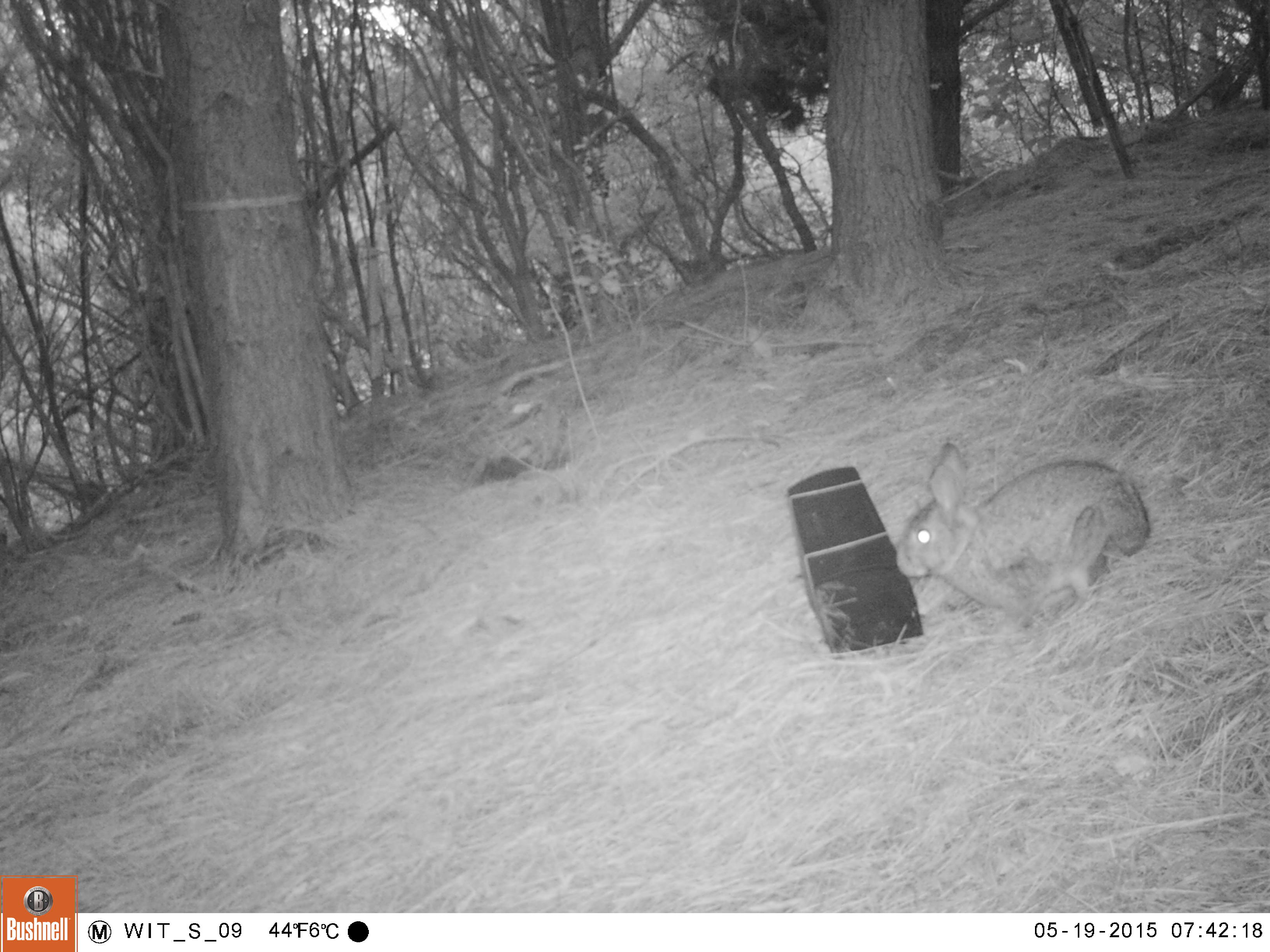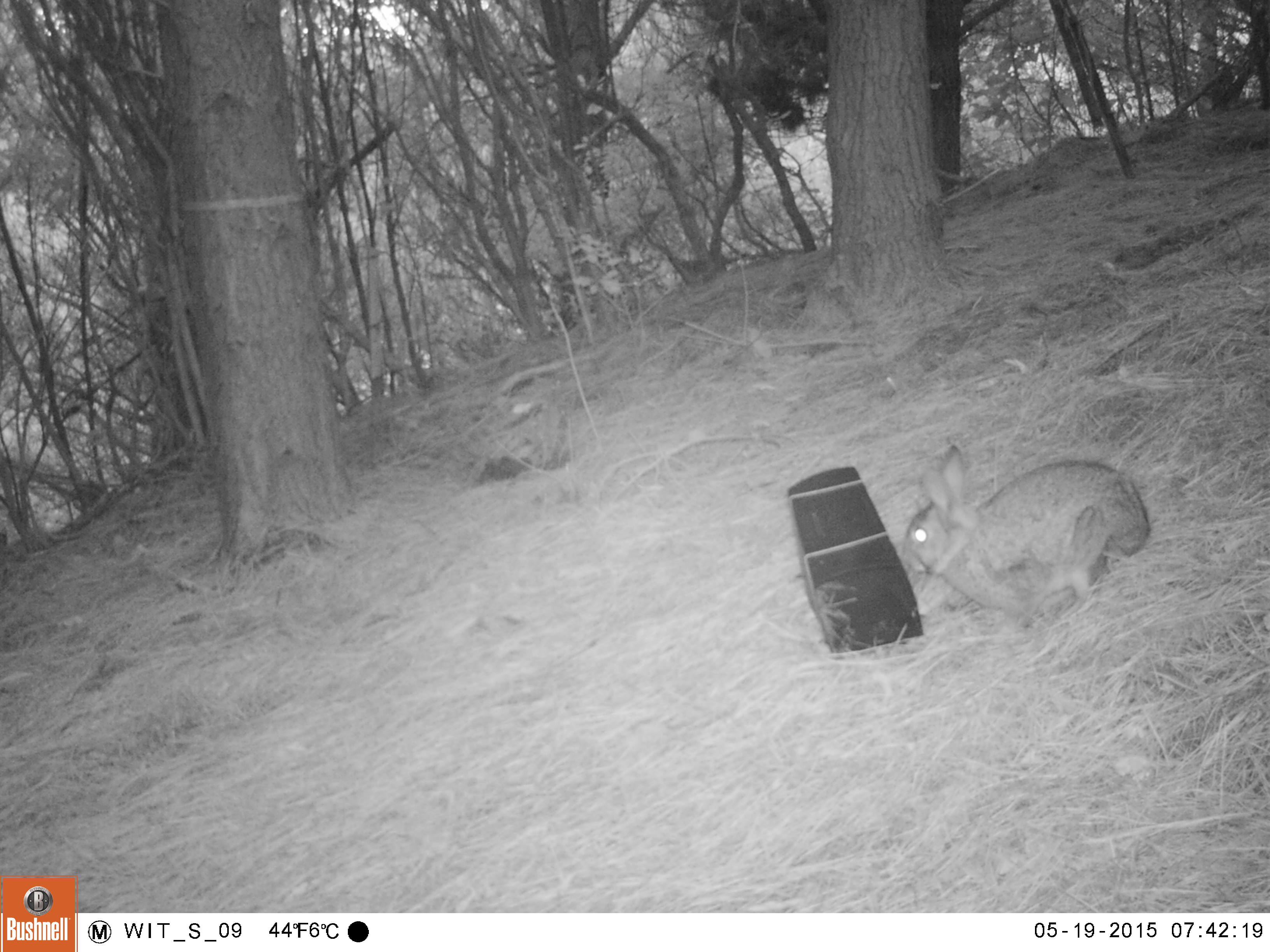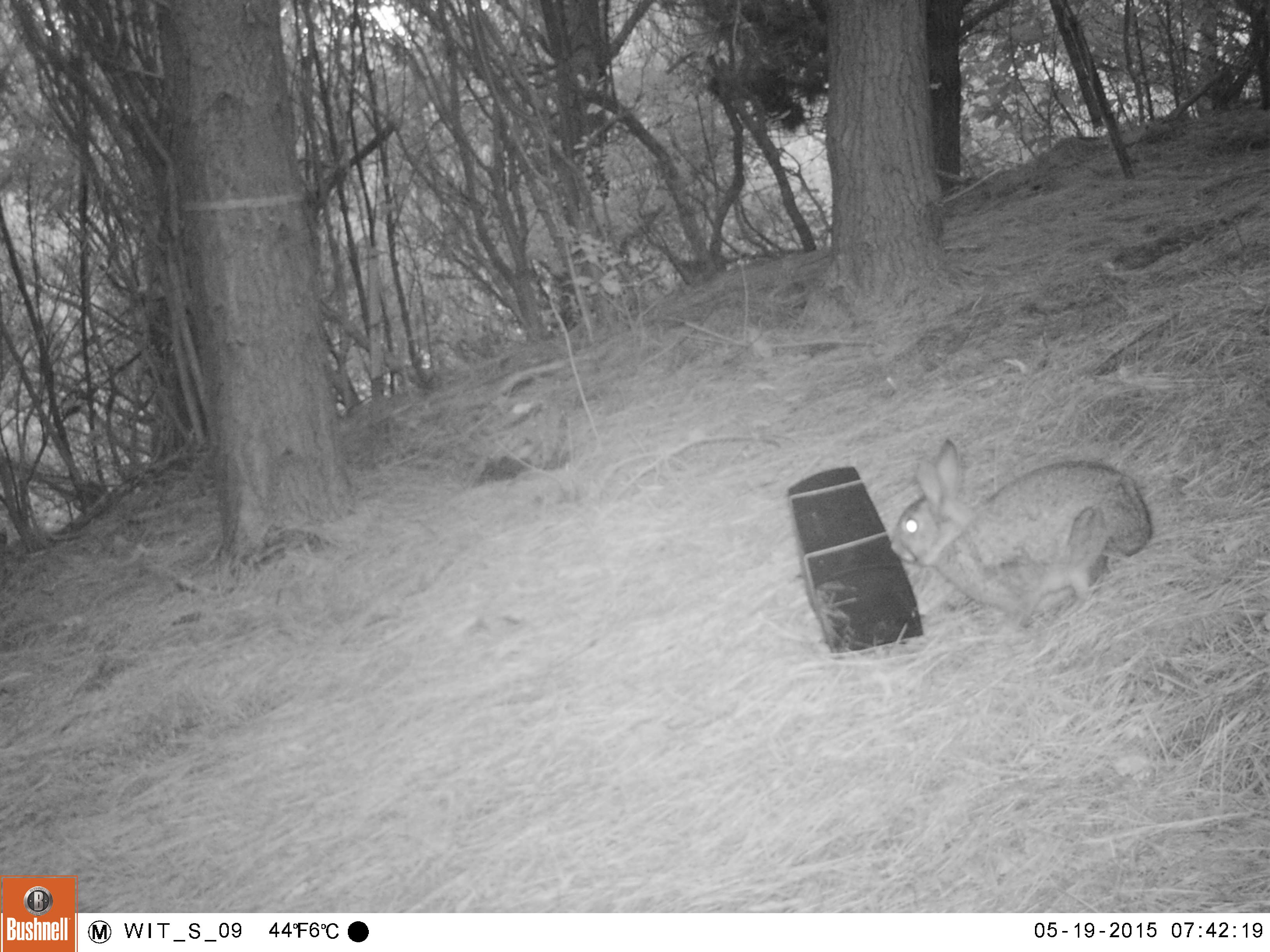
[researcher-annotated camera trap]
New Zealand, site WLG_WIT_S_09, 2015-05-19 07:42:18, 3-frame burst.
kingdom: Animalia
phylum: Chordata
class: Mammalia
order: Lagomorpha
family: Leporidae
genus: Oryctolagus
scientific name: Oryctolagus cuniculus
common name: european rabbit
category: rabbit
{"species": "rabbit (european rabbit) (Oryctolagus cuniculus)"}